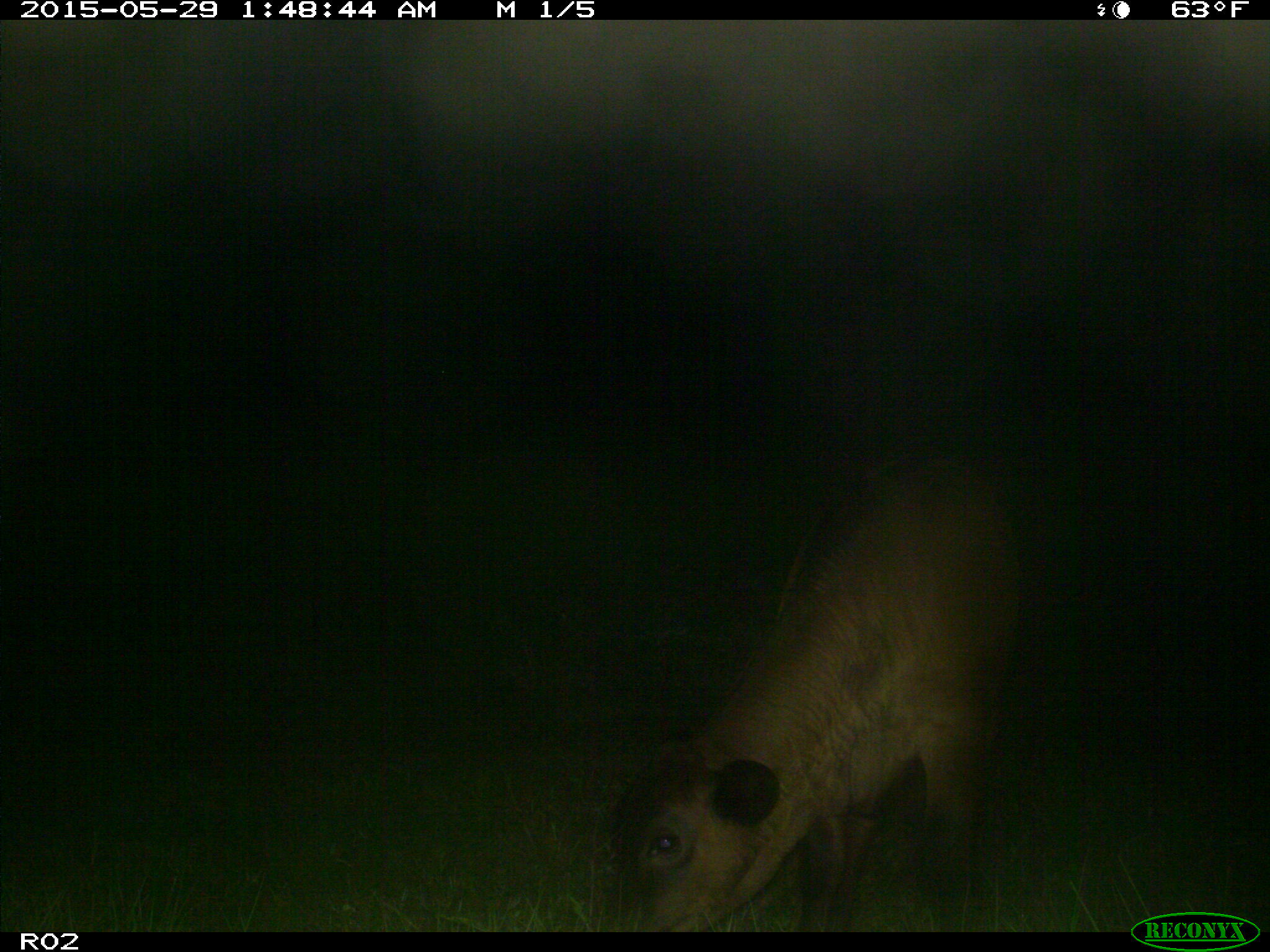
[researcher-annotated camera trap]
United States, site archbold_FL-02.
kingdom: Animalia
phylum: Chordata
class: Mammalia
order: Artiodactyla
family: Bovidae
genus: Bos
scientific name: Bos taurus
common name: domestic cow